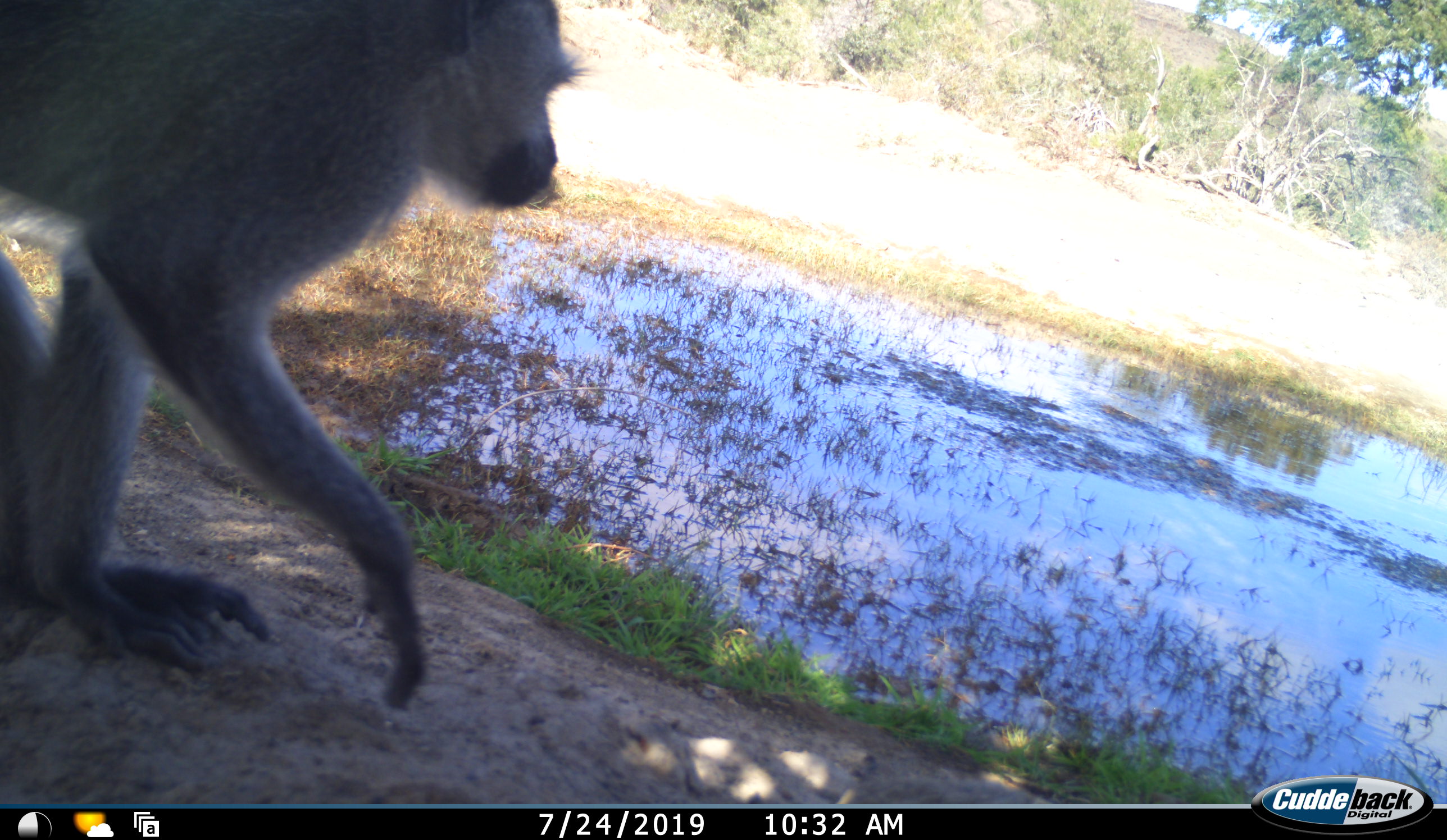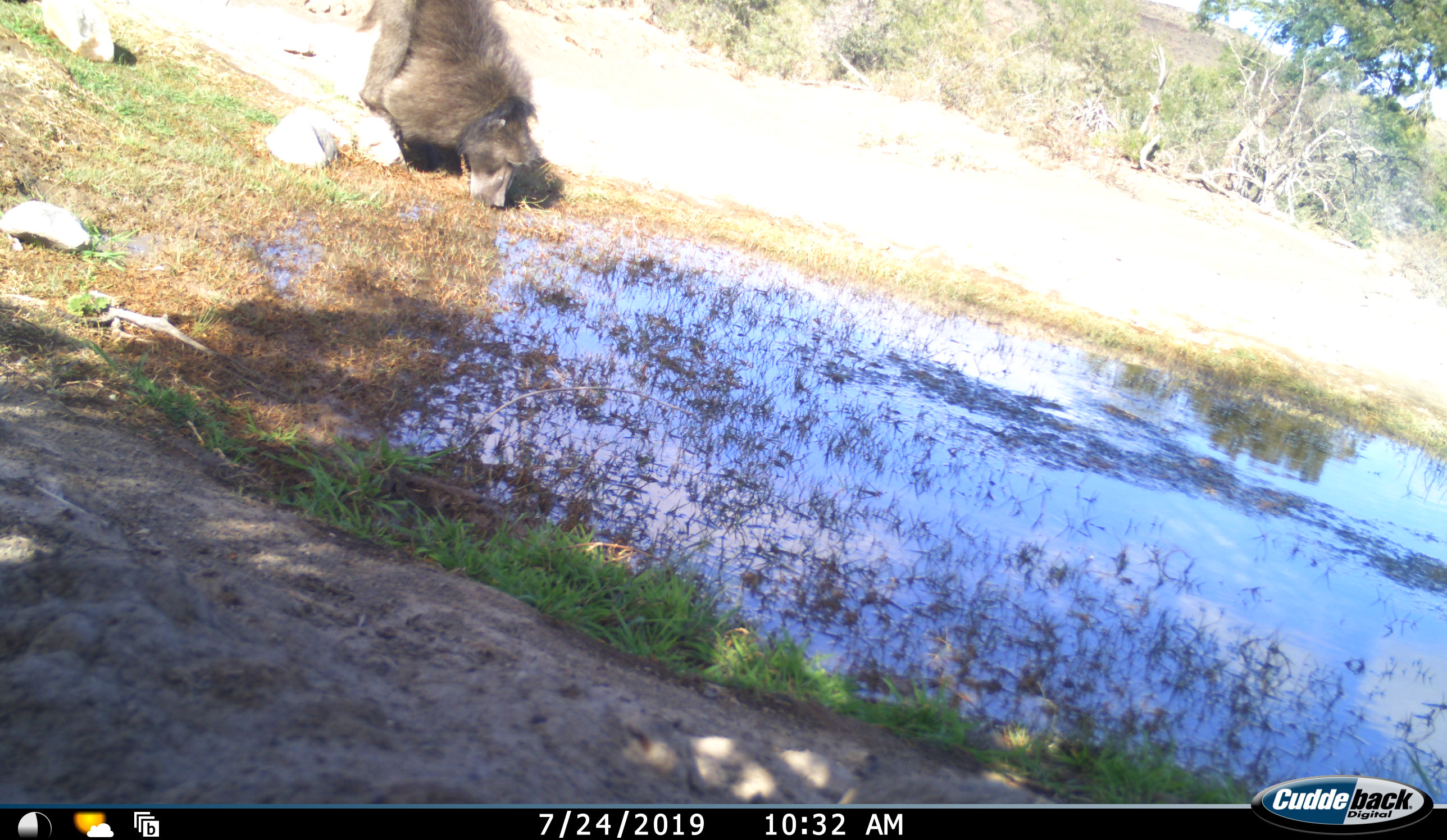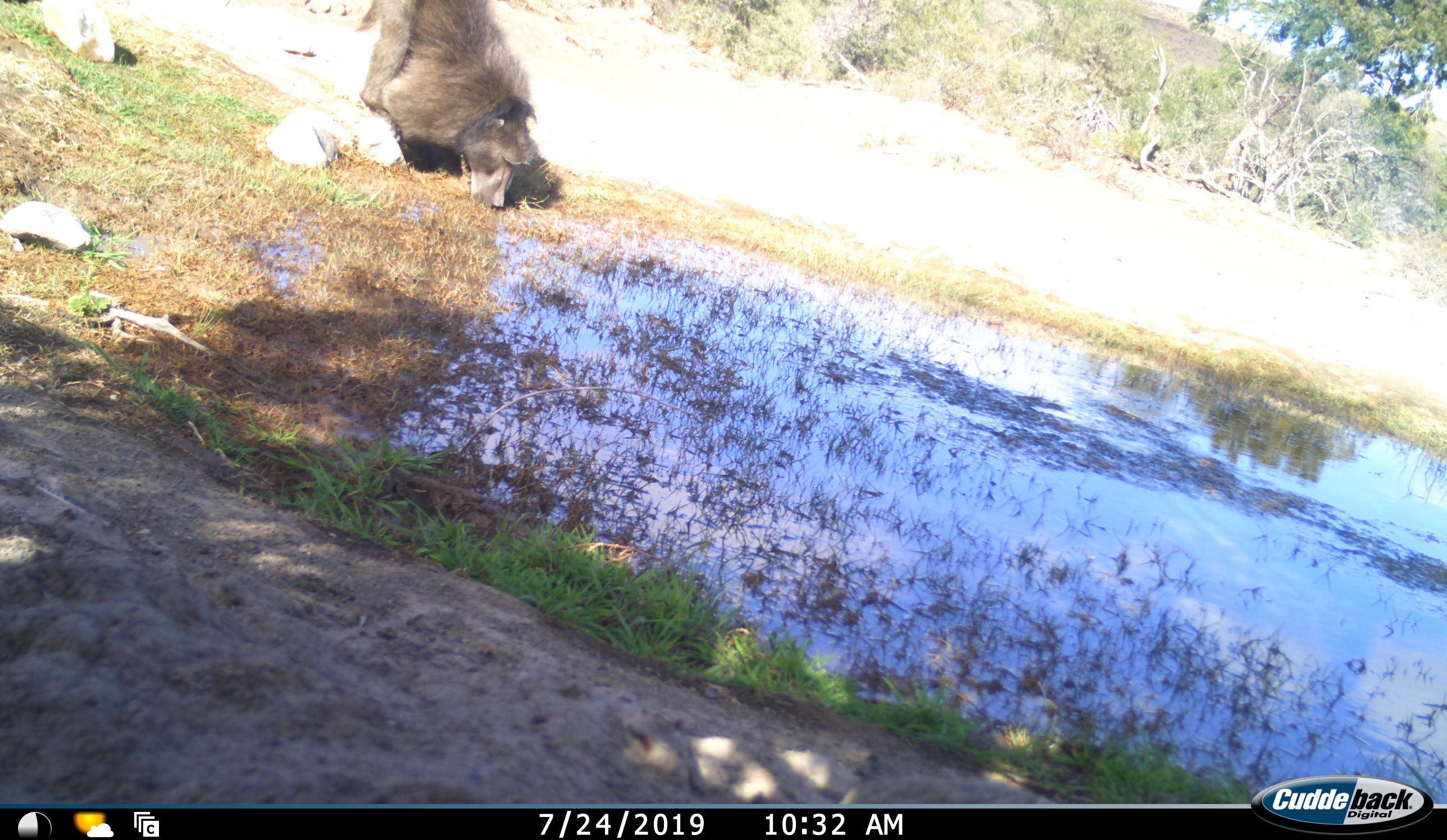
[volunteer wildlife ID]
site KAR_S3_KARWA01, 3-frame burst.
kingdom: Animalia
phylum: Chordata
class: Mammalia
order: Primates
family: Cercopithecidae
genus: Papio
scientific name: Papio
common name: baboon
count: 1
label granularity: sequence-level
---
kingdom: Animalia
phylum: Chordata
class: Mammalia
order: Primates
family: Cercopithecidae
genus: Chlorocebus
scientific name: Chlorocebus pygerythrus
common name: vervet monkey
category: monkeyvervet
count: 1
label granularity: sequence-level